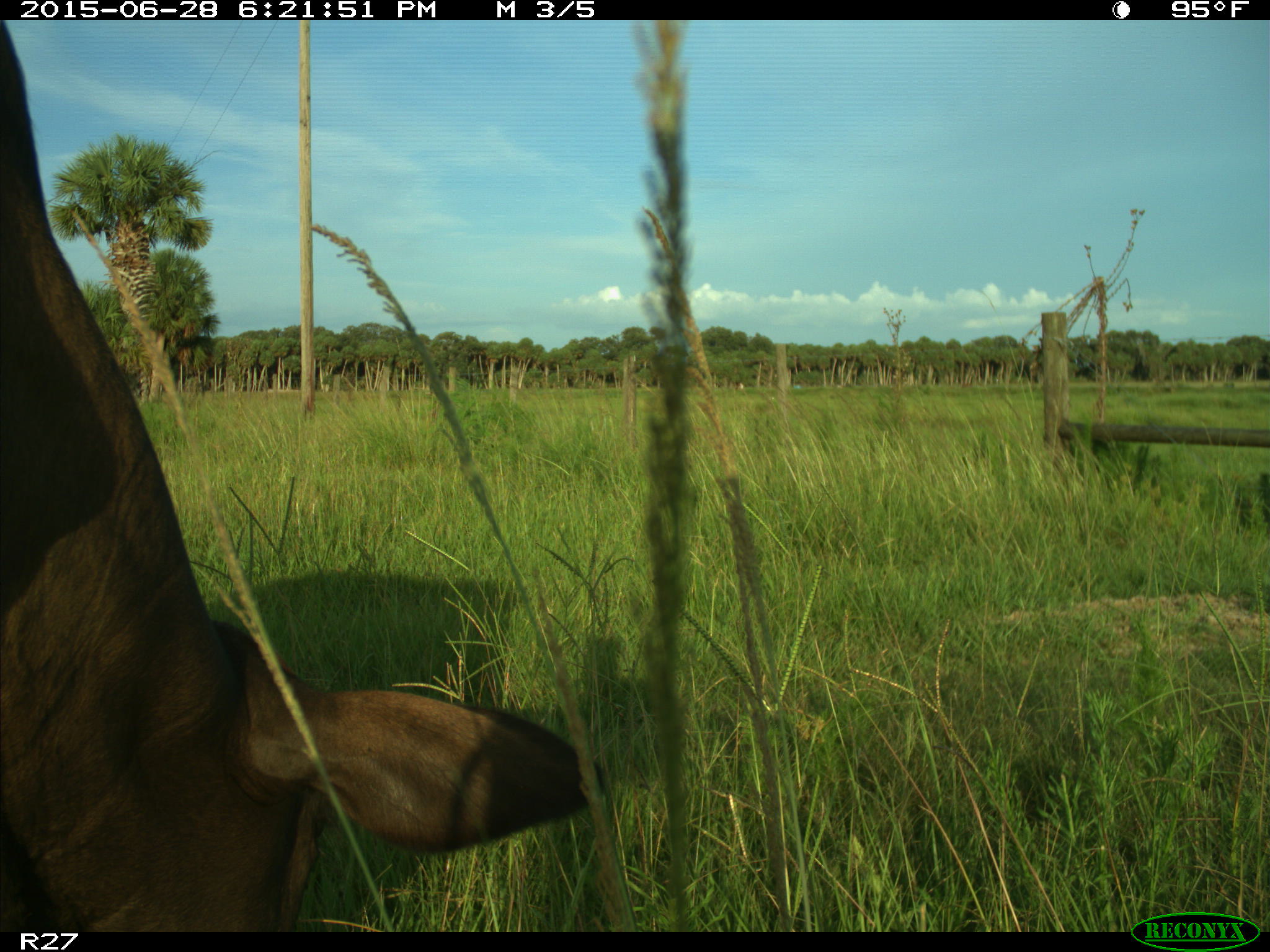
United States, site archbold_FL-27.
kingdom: Animalia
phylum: Chordata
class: Mammalia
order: Artiodactyla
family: Bovidae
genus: Bos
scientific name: Bos taurus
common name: domestic cow